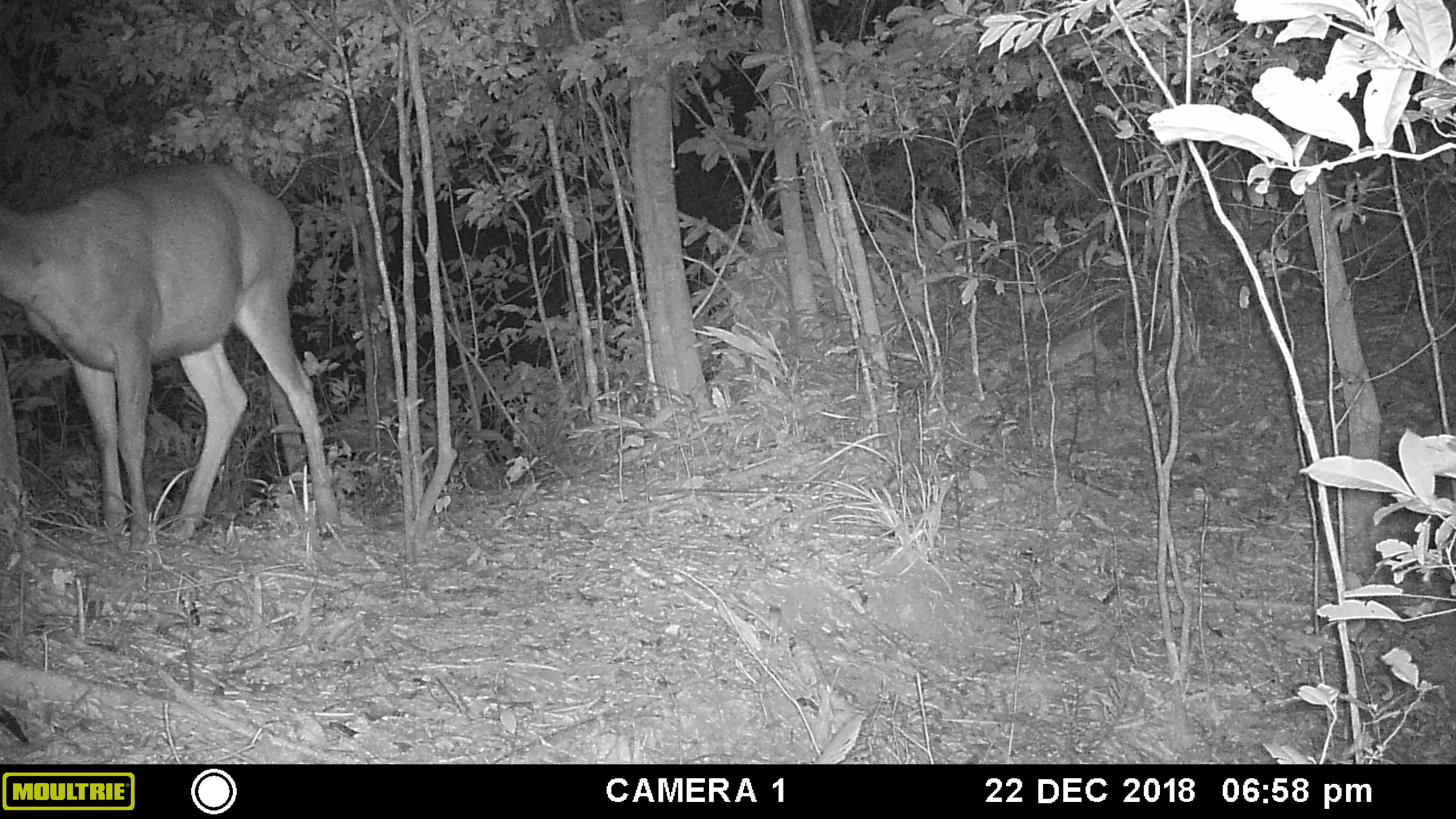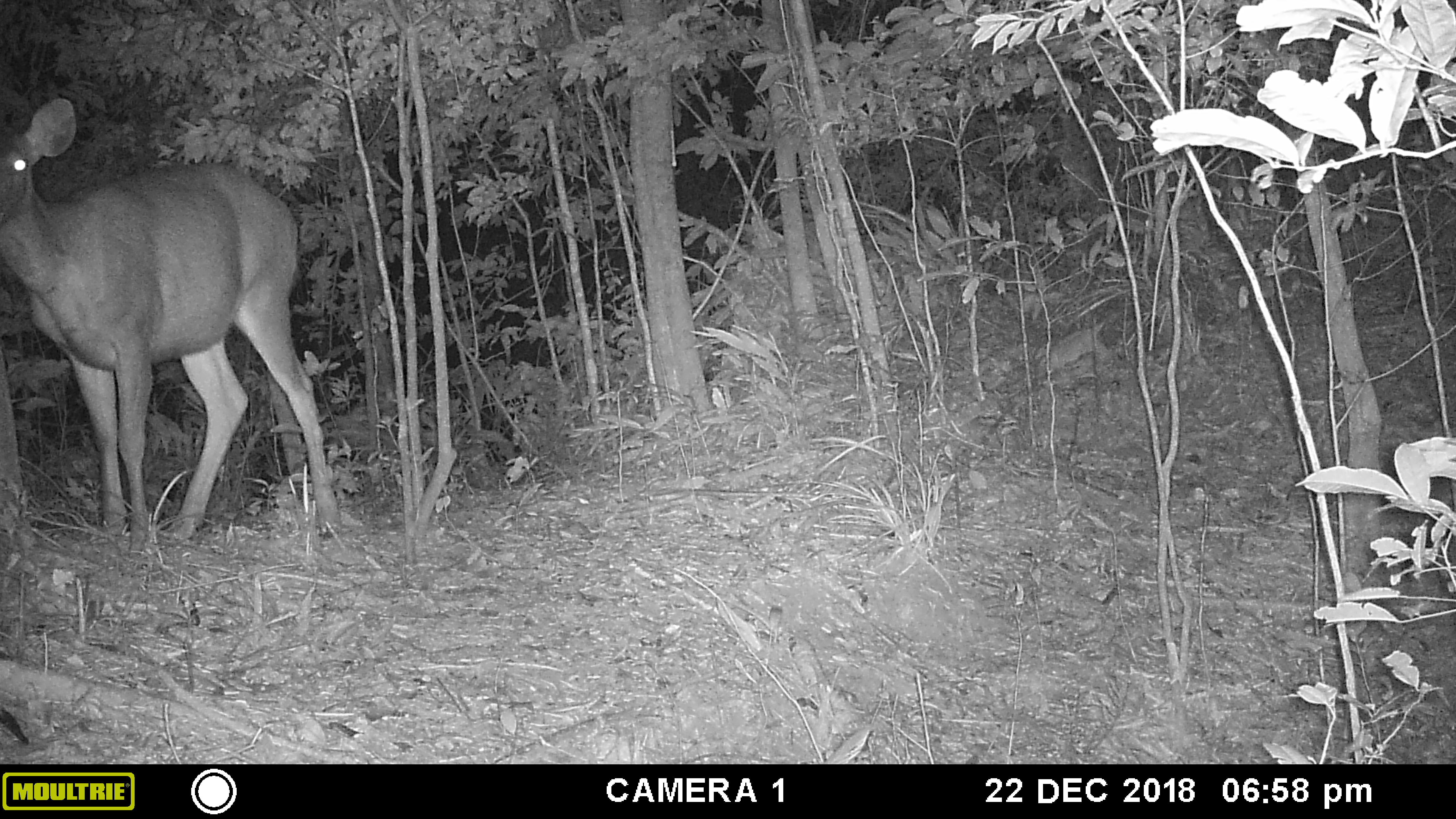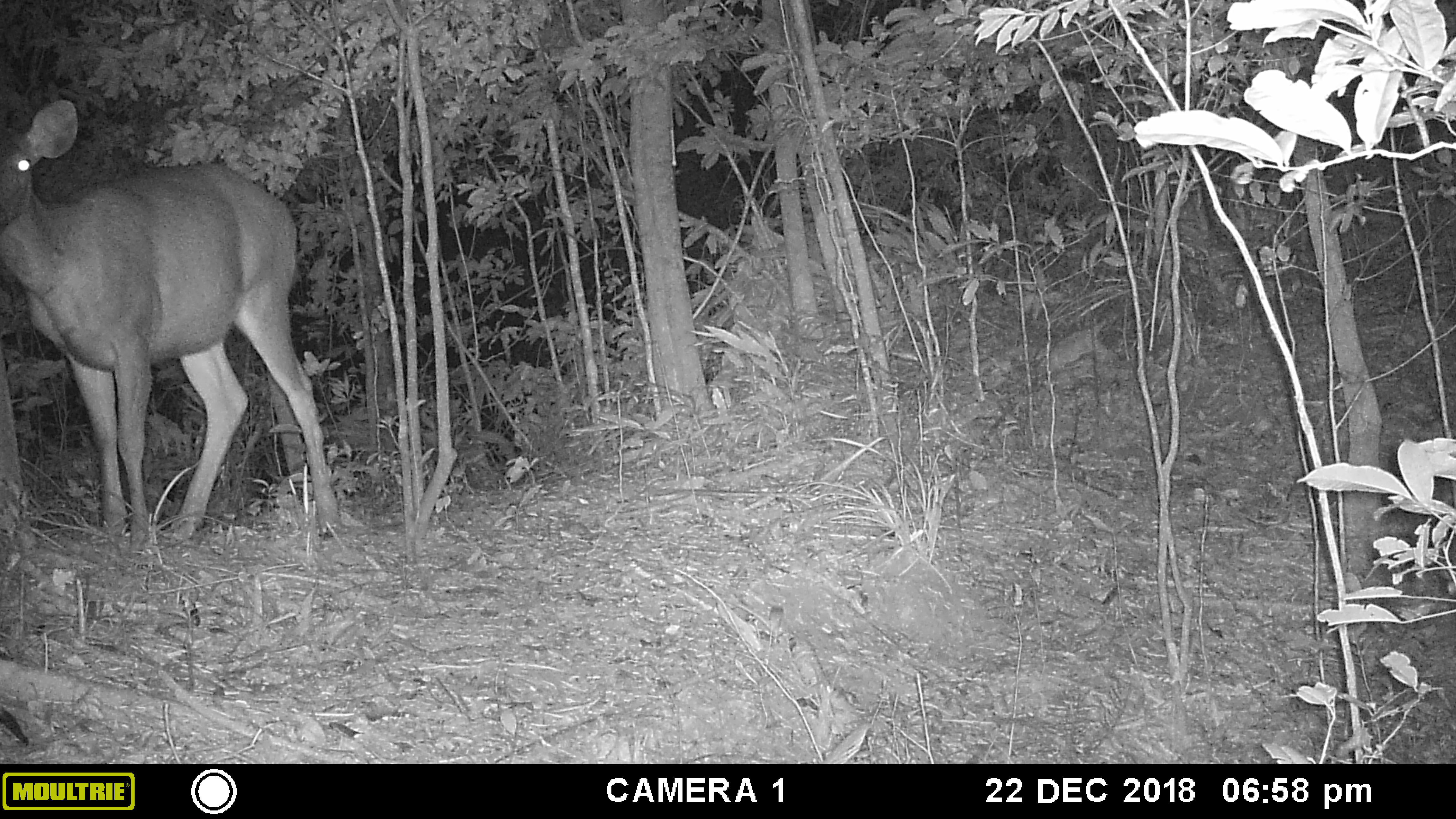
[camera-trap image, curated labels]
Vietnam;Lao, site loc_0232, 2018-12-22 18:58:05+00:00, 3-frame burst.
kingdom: Animalia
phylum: Chordata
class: Mammalia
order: Artiodactyla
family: Cervidae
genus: Rusa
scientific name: Rusa unicolor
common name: sambar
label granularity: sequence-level